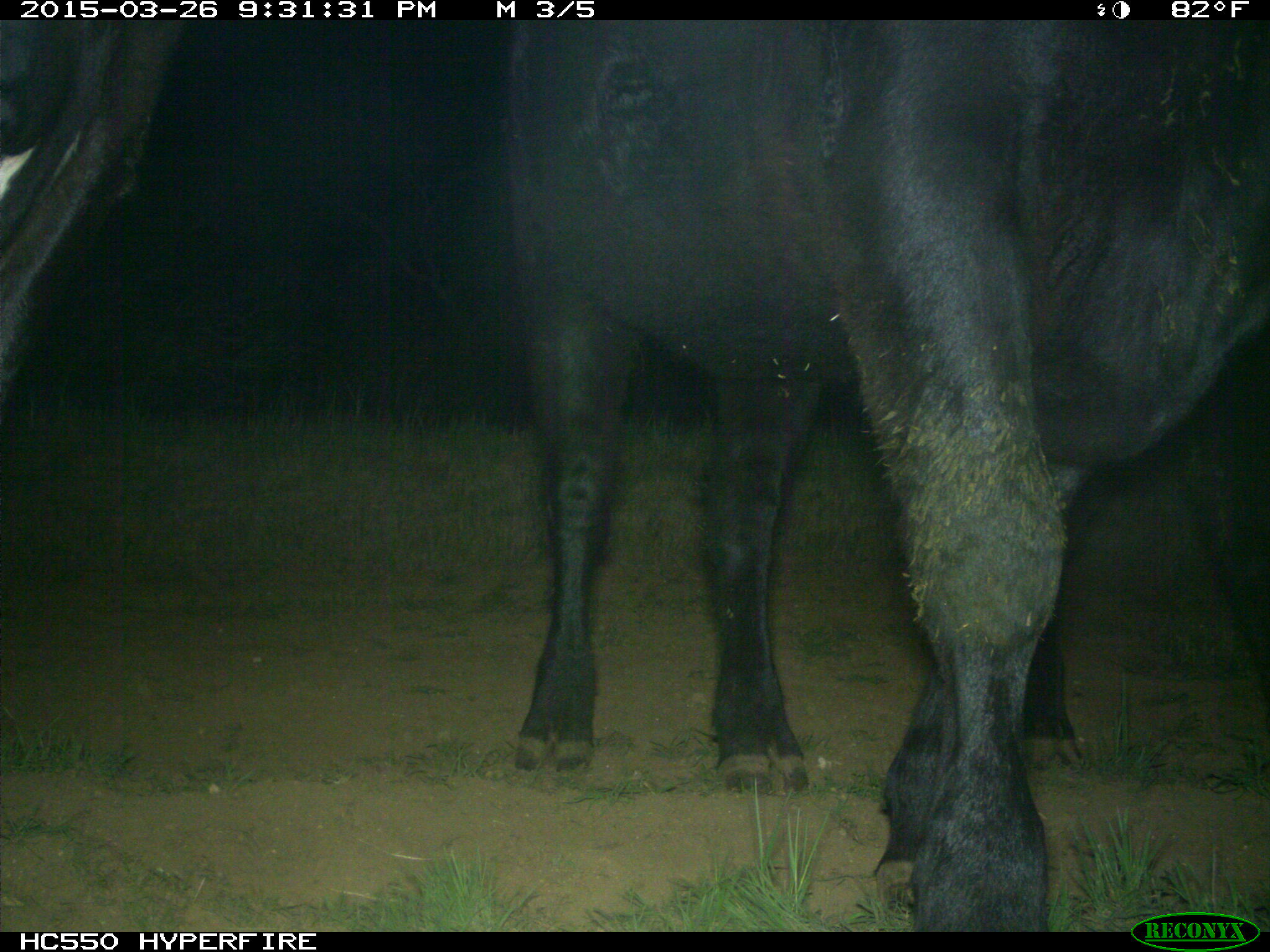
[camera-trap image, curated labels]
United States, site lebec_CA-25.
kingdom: Animalia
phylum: Chordata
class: Mammalia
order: Artiodactyla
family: Bovidae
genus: Bos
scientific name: Bos taurus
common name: domestic cow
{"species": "Bos taurus (domestic cow)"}